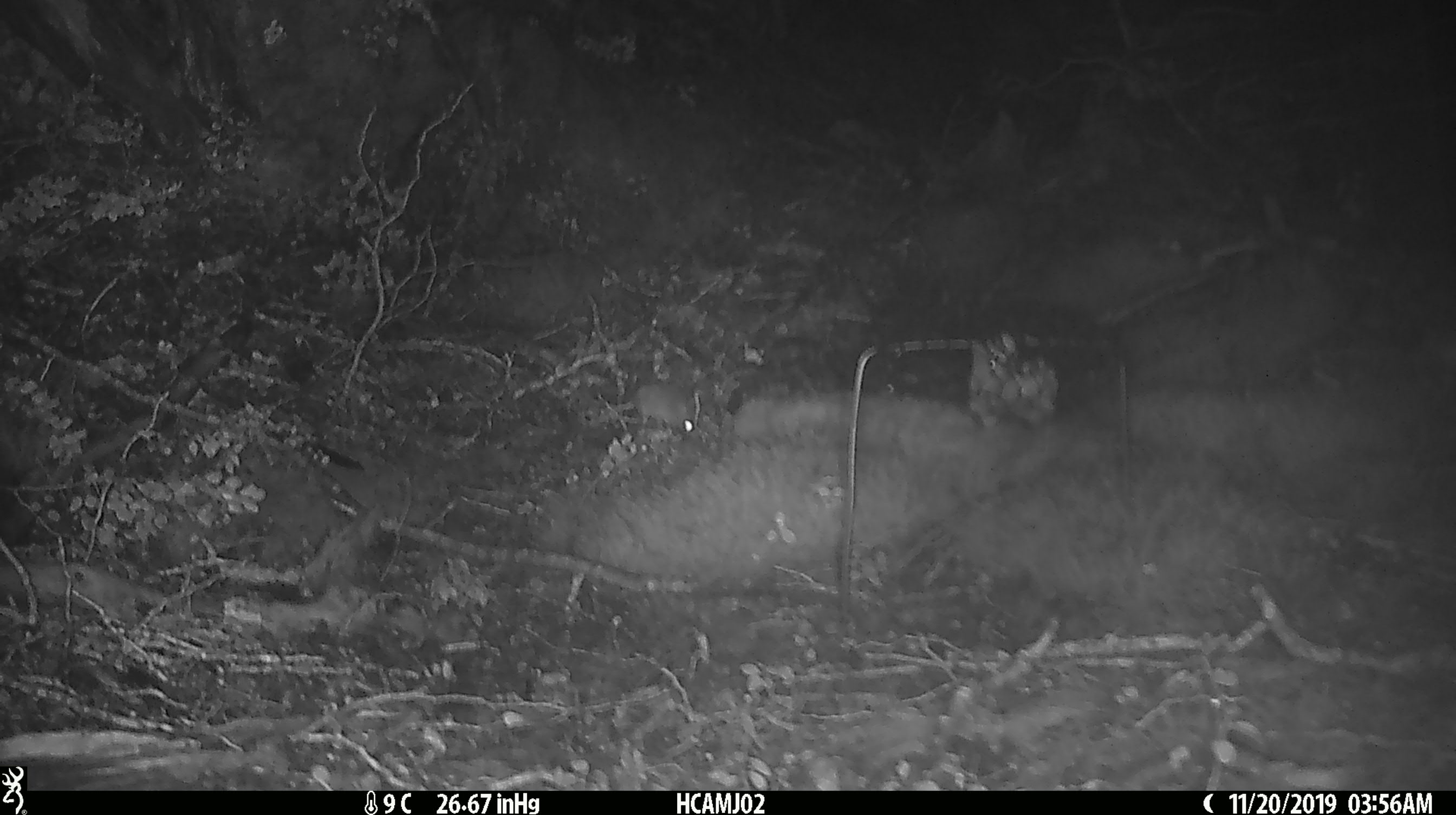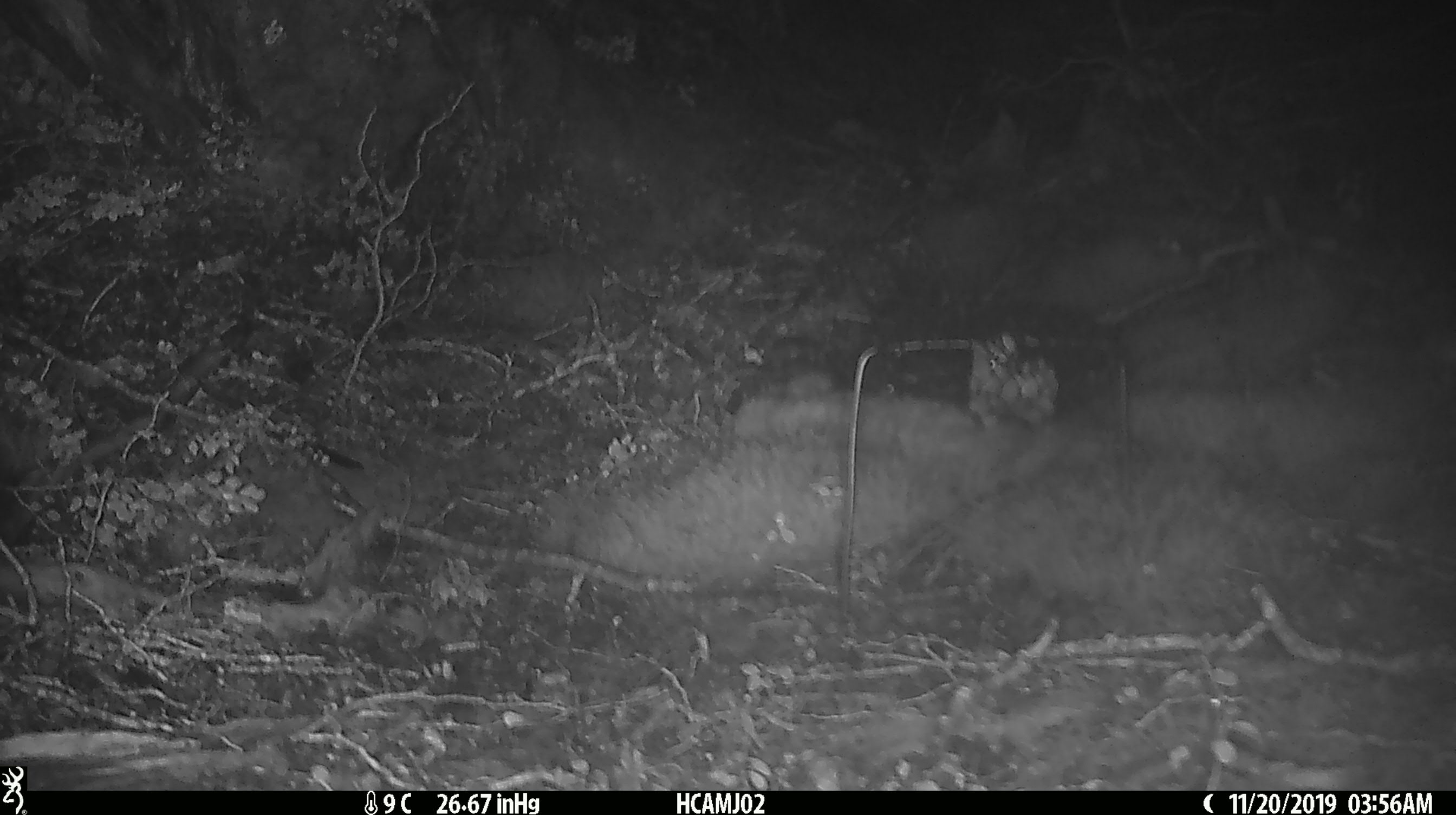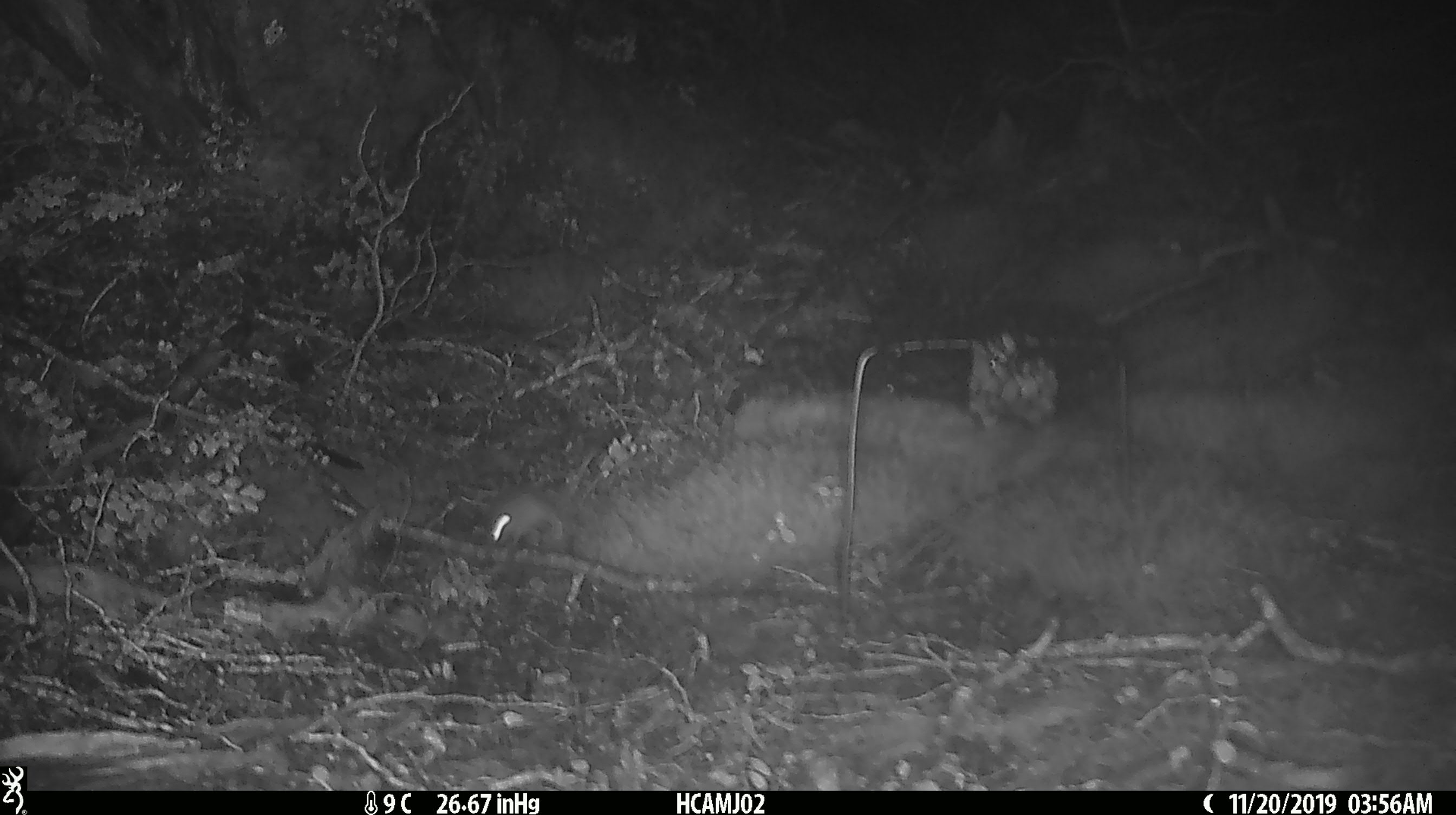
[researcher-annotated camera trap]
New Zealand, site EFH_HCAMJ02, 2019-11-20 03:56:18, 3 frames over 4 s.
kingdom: Animalia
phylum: Chordata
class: Mammalia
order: Rodentia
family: Muridae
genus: Mus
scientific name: Mus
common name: mouse